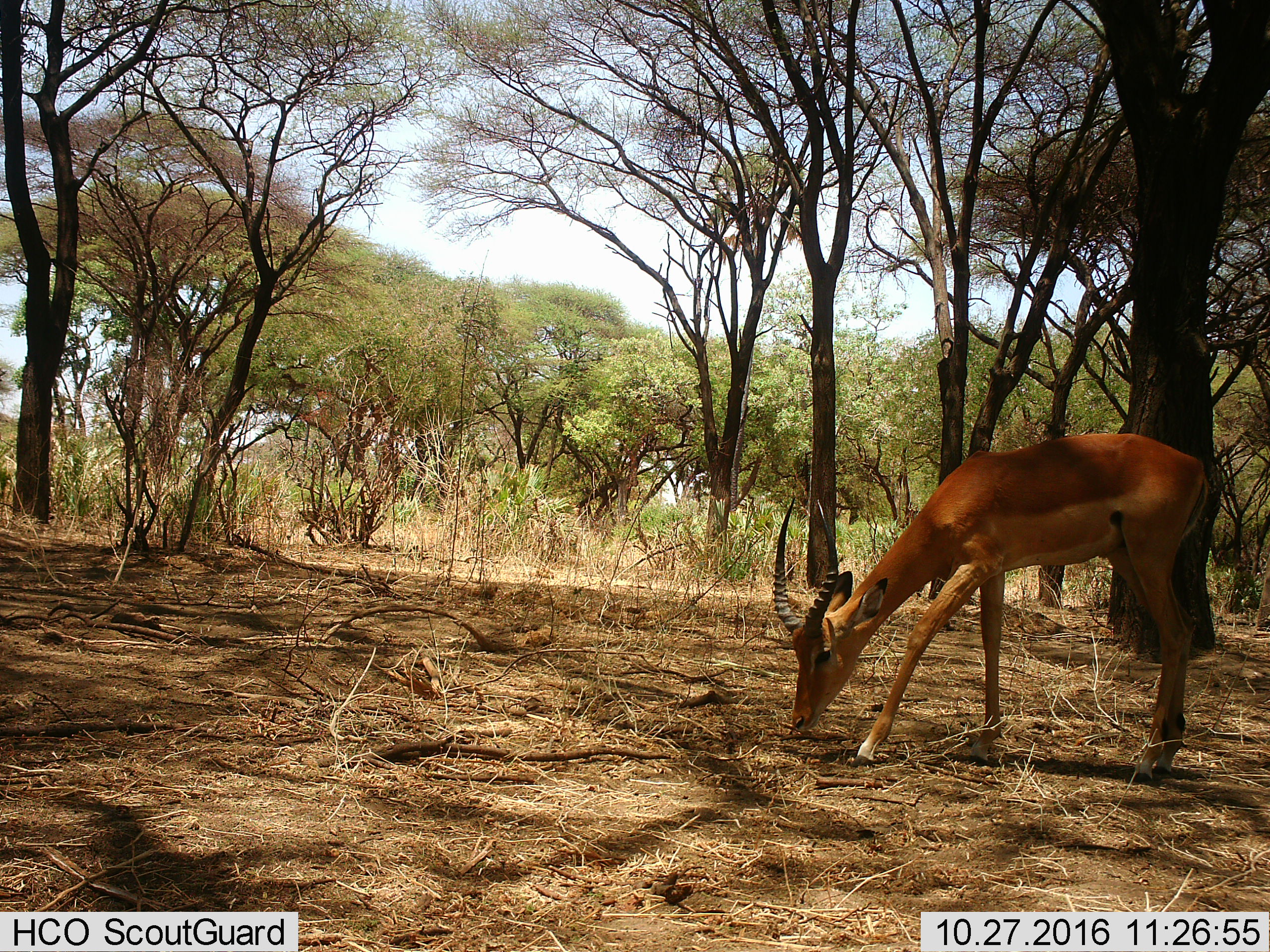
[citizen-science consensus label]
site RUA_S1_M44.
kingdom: Animalia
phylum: Chordata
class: Mammalia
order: Artiodactyla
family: Bovidae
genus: Aepyceros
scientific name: Aepyceros melampus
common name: impala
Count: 1.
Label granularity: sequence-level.